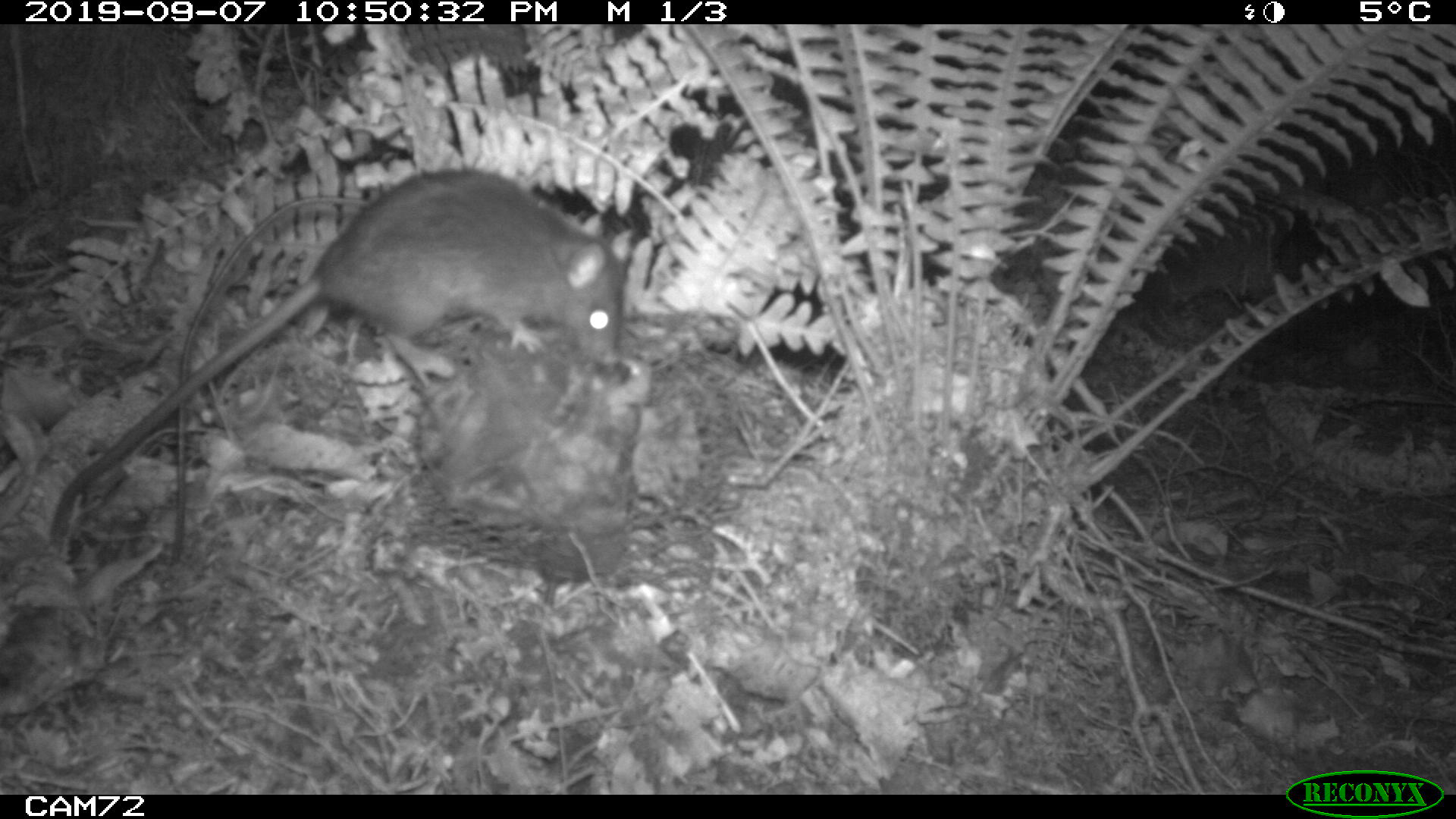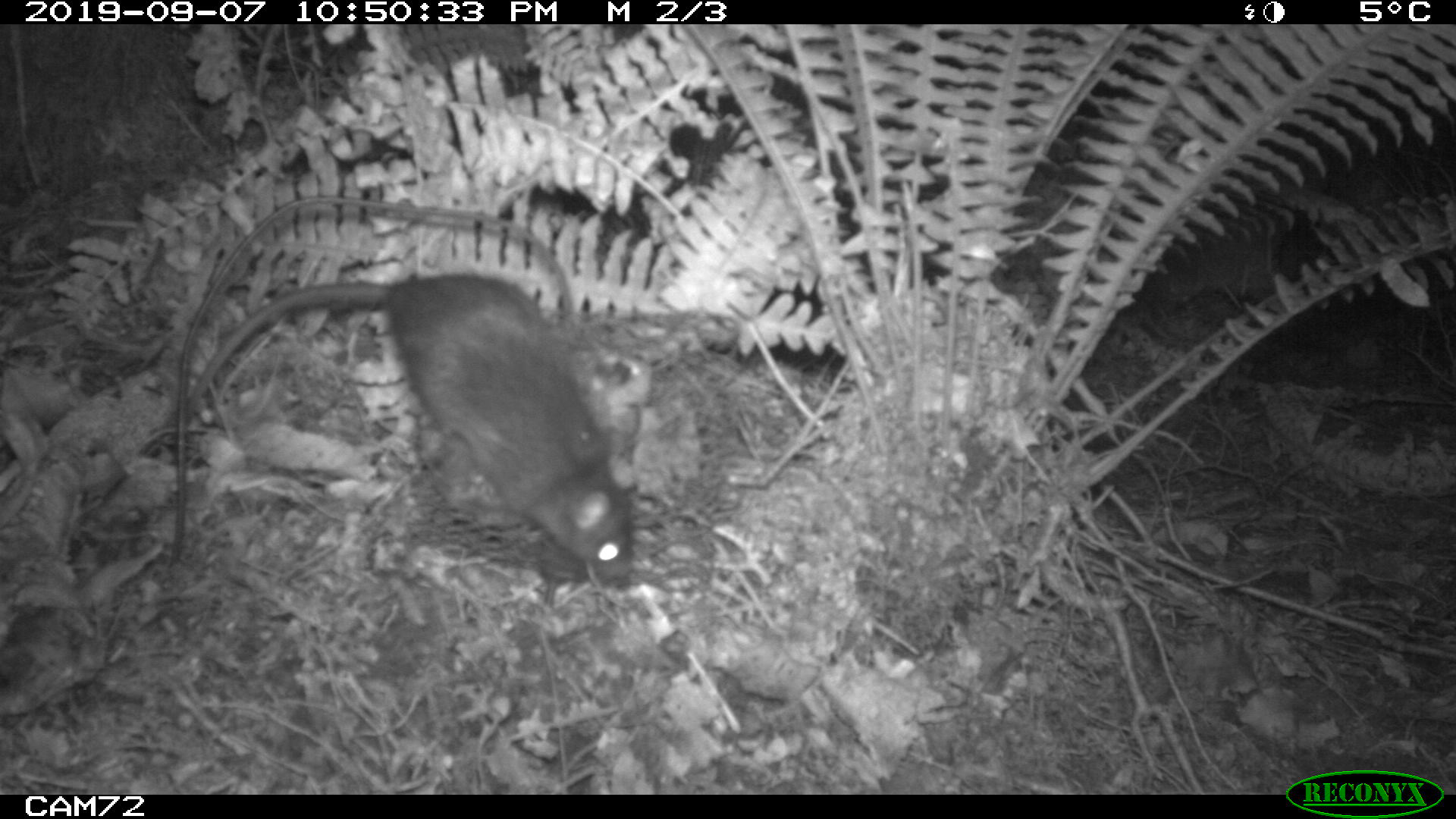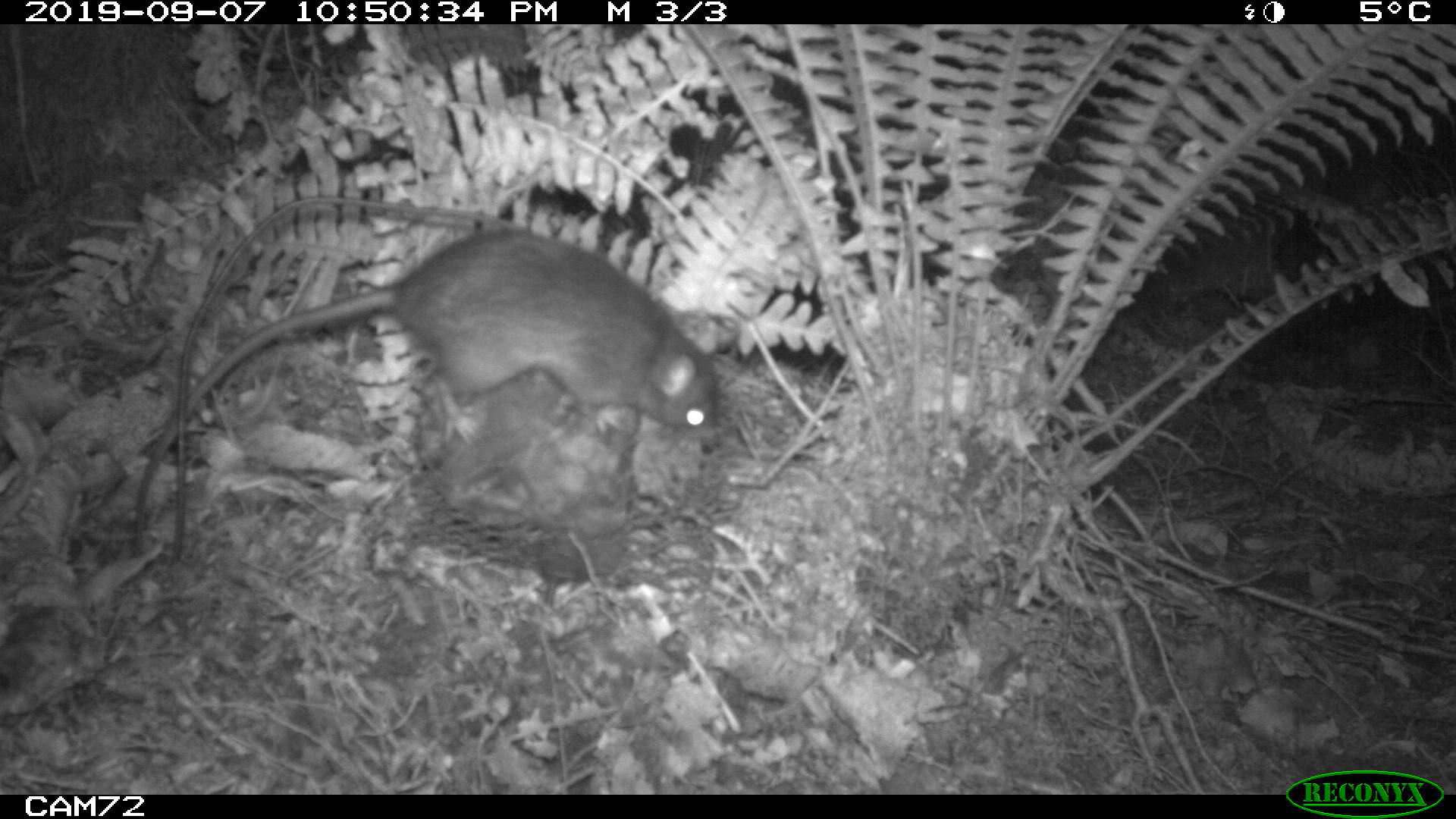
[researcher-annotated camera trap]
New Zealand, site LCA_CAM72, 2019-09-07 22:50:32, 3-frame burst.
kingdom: Animalia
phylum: Chordata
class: Mammalia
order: Rodentia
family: Muridae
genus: Rattus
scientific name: Rattus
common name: rat